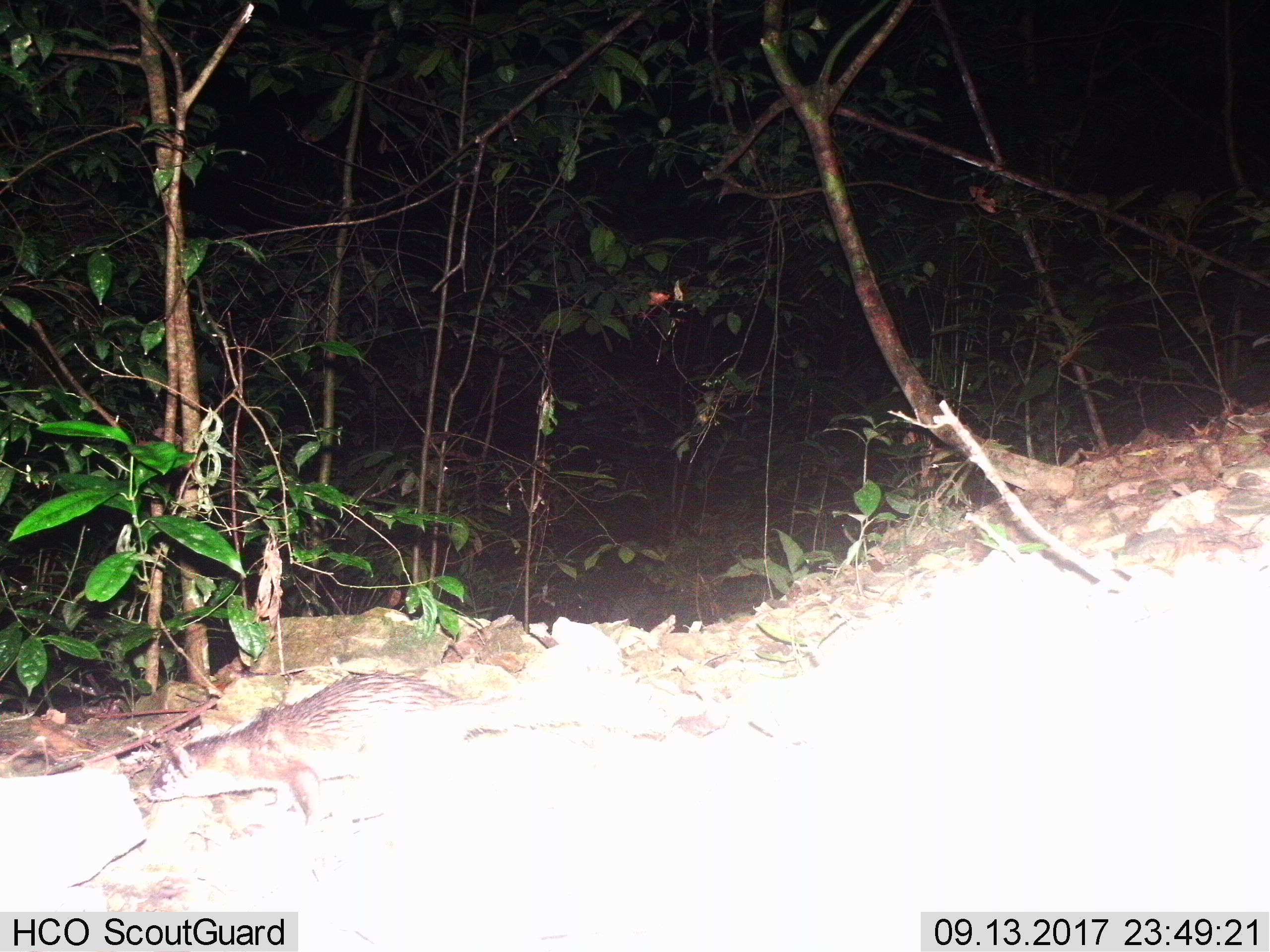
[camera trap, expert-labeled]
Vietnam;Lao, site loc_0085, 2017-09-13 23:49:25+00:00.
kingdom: Animalia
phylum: Chordata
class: Mammalia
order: Carnivora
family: Mustelidae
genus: Melogale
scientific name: Melogale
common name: ferret badger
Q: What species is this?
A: Ferret badger (Melogale).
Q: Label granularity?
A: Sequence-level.